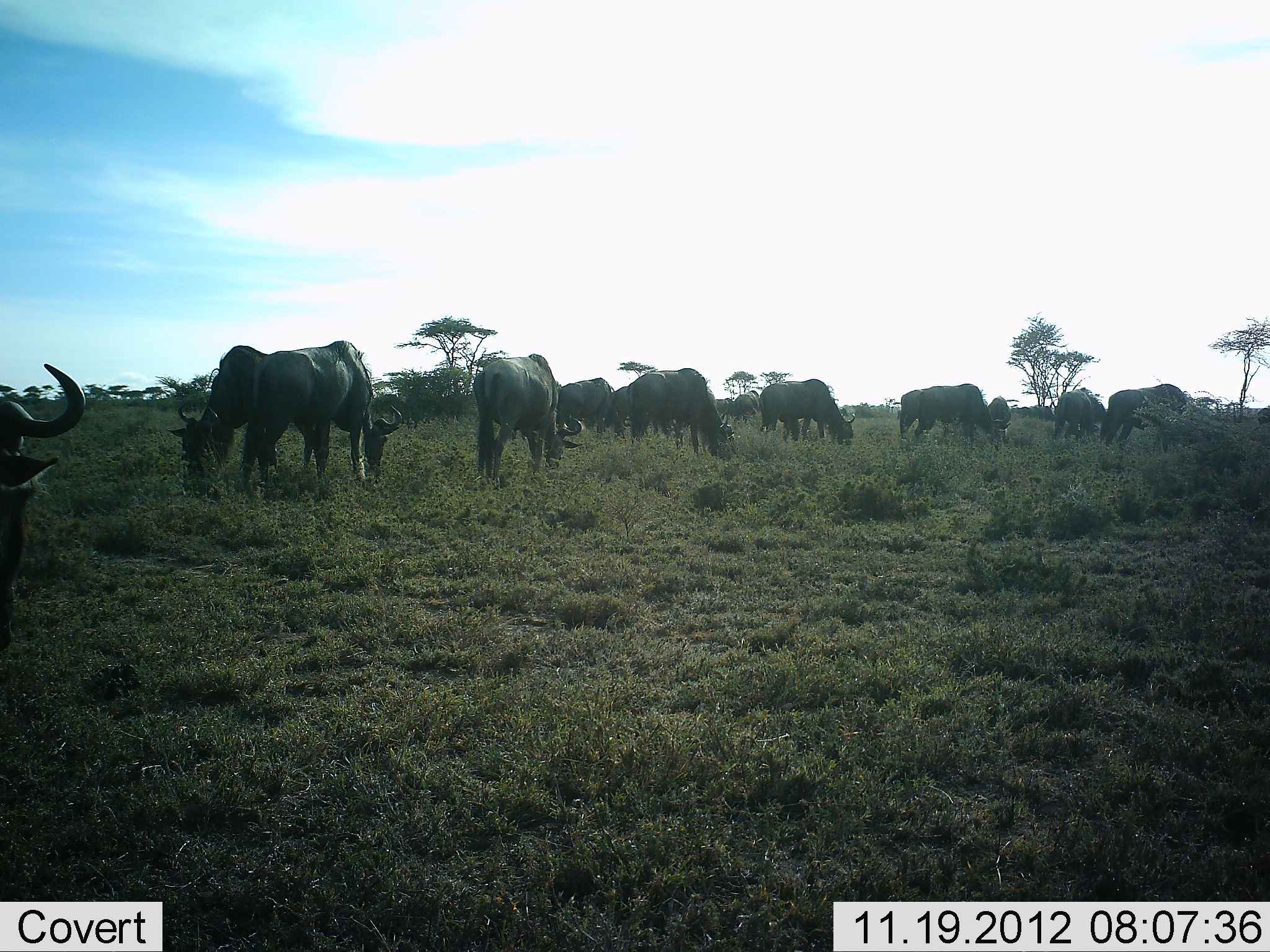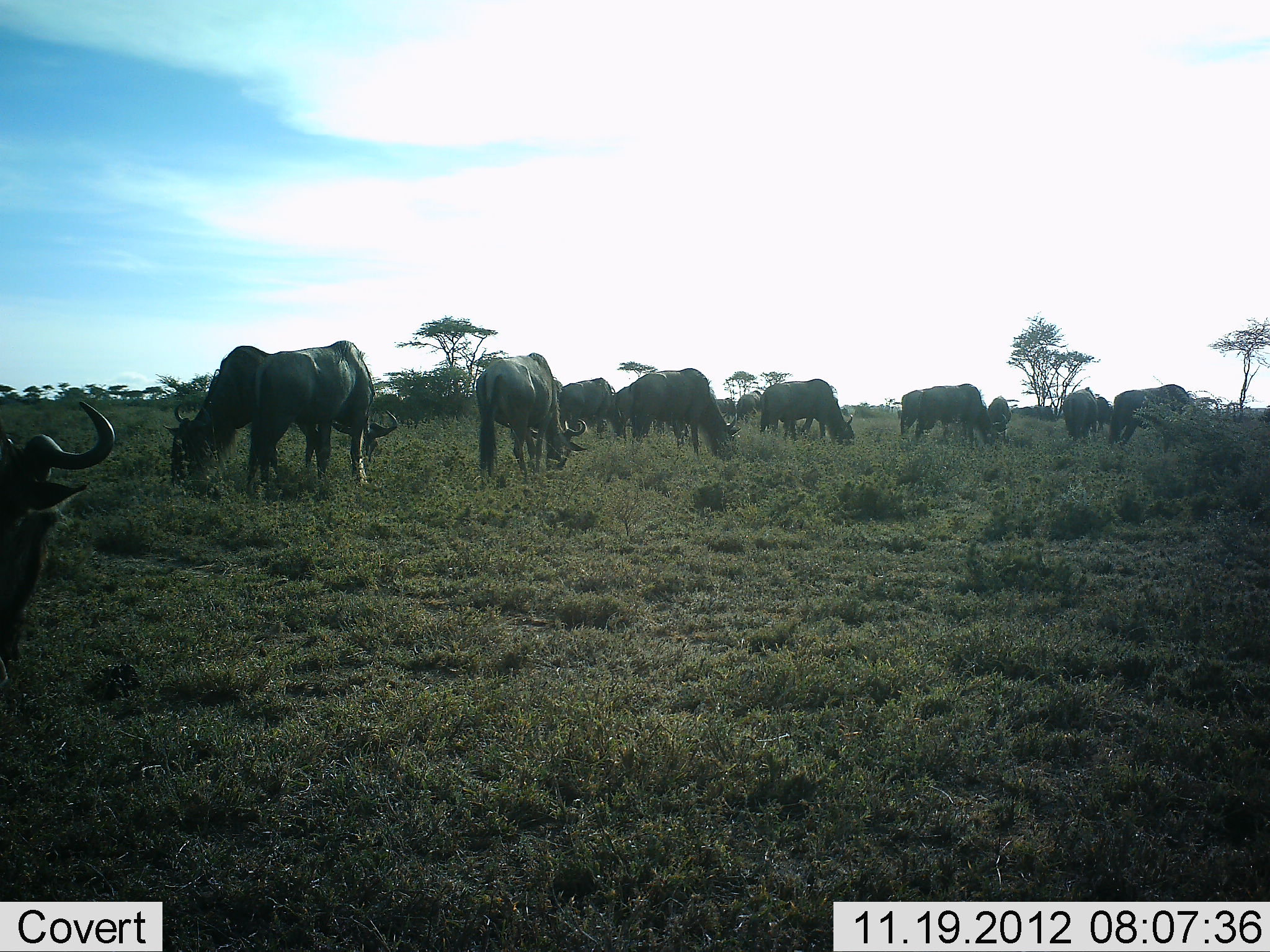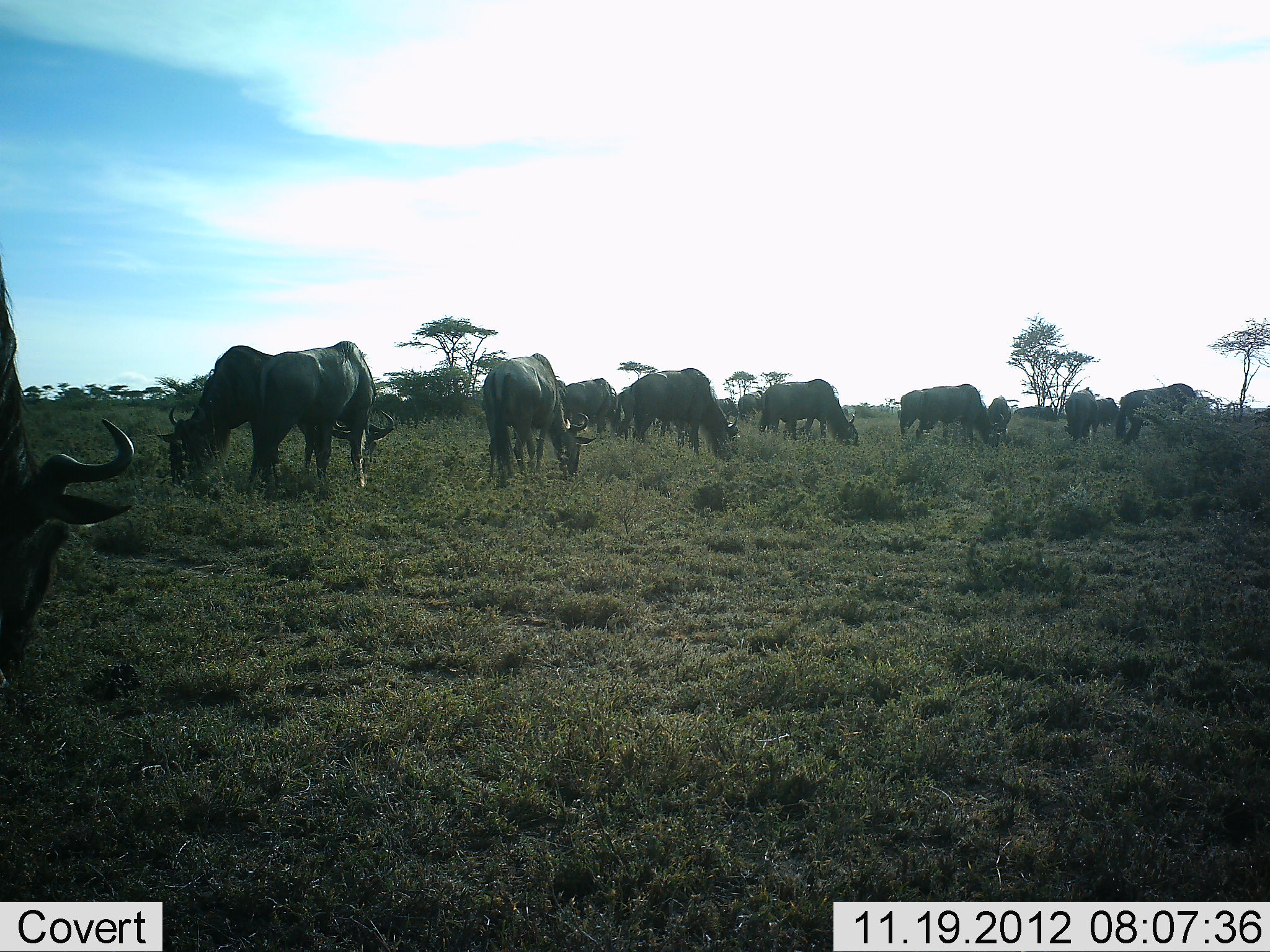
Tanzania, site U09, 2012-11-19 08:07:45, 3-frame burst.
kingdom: Animalia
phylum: Chordata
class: Mammalia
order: Artiodactyla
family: Bovidae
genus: Connochaetes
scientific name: Connochaetes taurinus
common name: blue wildebeest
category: wildebeest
Wildebeest (blue wildebeest) (Connochaetes taurinus), count 11-50. Behavior (volunteer vote fractions): standing 30%, resting 0%, moving 20%, interacting 0%. Young present (vote fraction): 0%. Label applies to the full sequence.